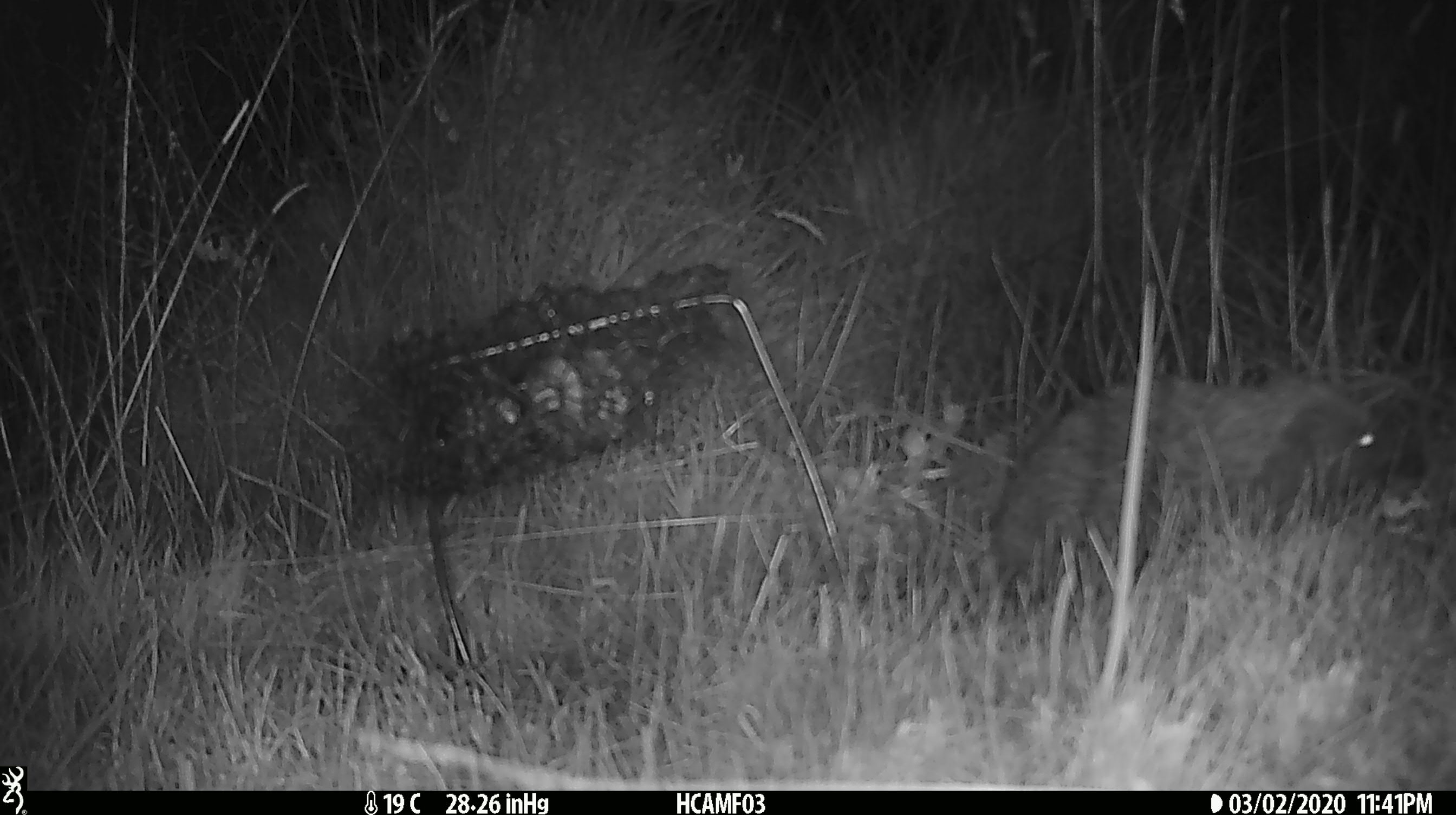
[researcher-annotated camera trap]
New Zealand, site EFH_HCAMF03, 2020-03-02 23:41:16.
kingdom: Animalia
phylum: Chordata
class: Mammalia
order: Eulipotyphla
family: Erinaceidae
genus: Erinaceus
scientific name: Erinaceus europaeus europaeus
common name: european hedgehog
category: hedgehog